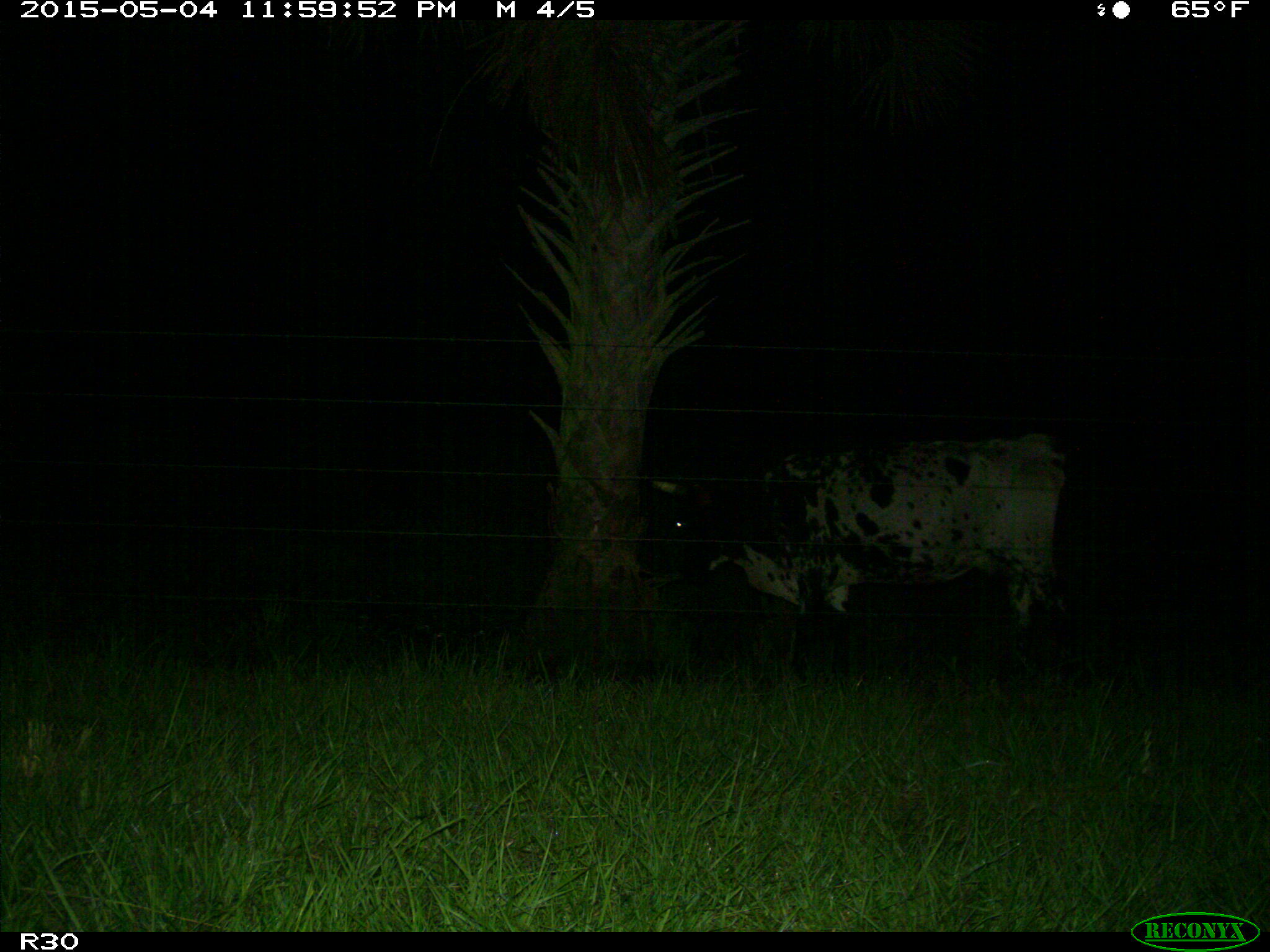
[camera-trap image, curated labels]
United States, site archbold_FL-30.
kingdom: Animalia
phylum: Chordata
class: Mammalia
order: Artiodactyla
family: Bovidae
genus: Bos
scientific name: Bos taurus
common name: domestic cow